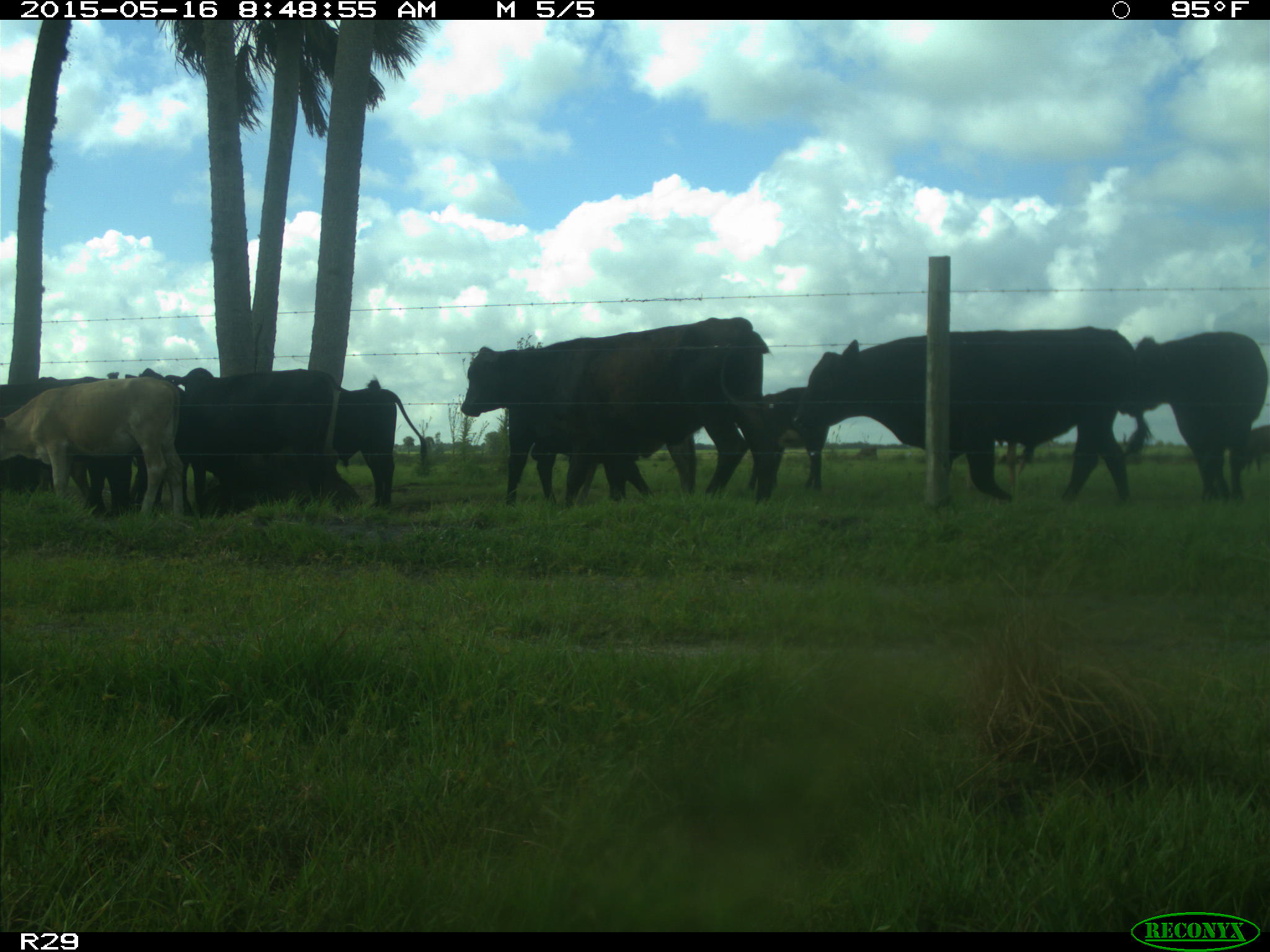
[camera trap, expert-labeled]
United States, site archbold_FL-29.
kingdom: Animalia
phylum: Chordata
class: Mammalia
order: Artiodactyla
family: Bovidae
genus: Bos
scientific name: Bos taurus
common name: domestic cow